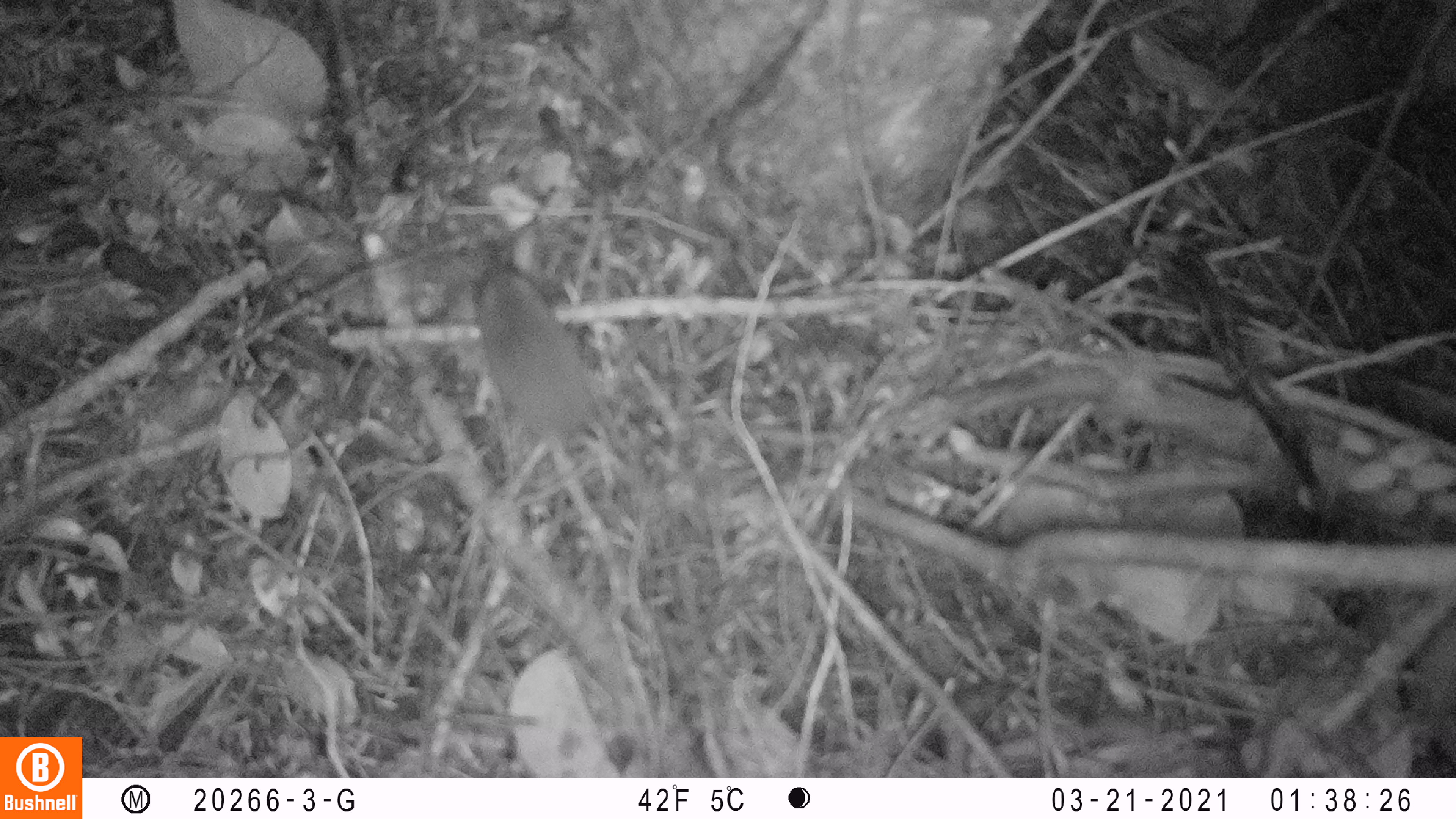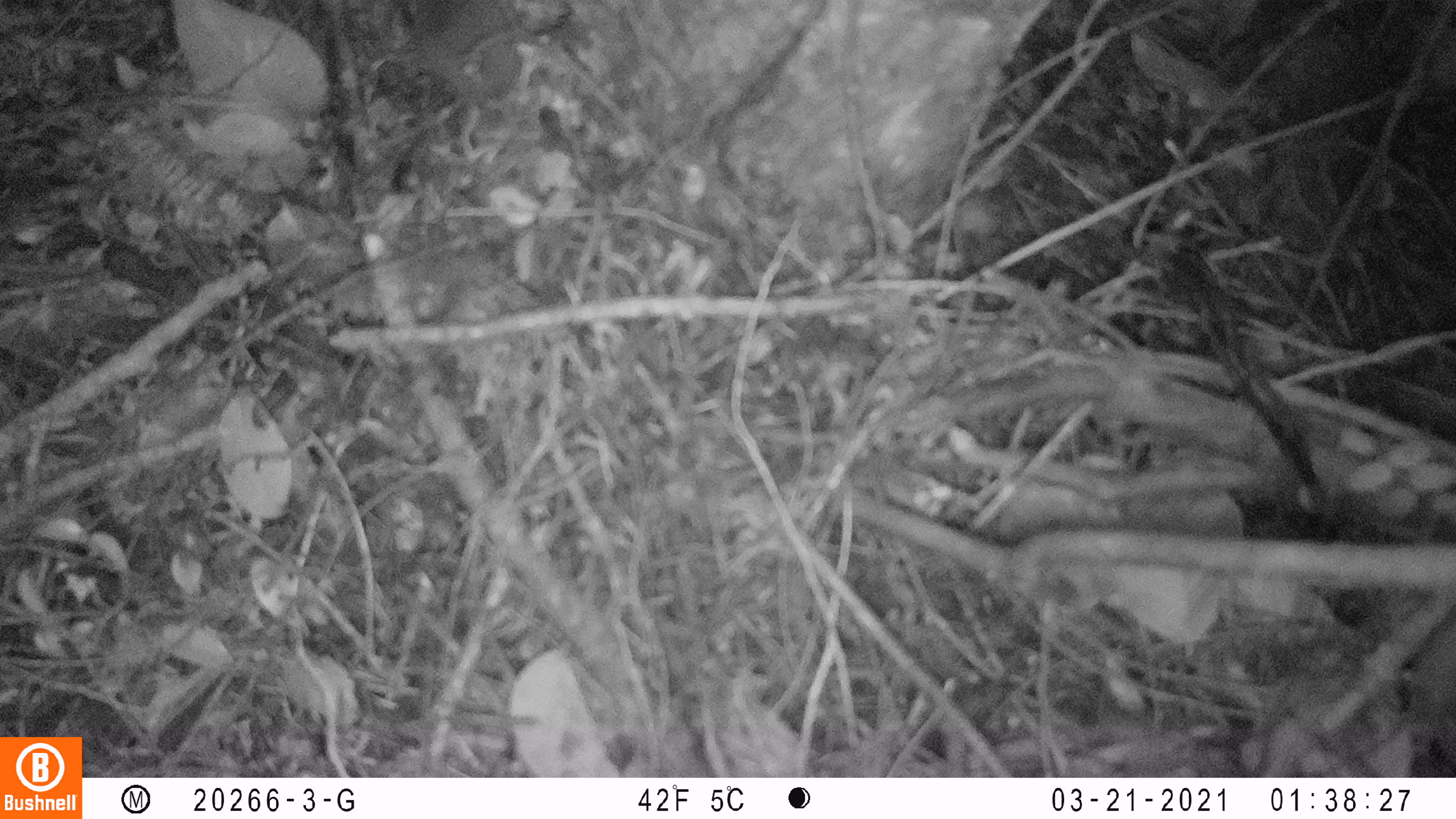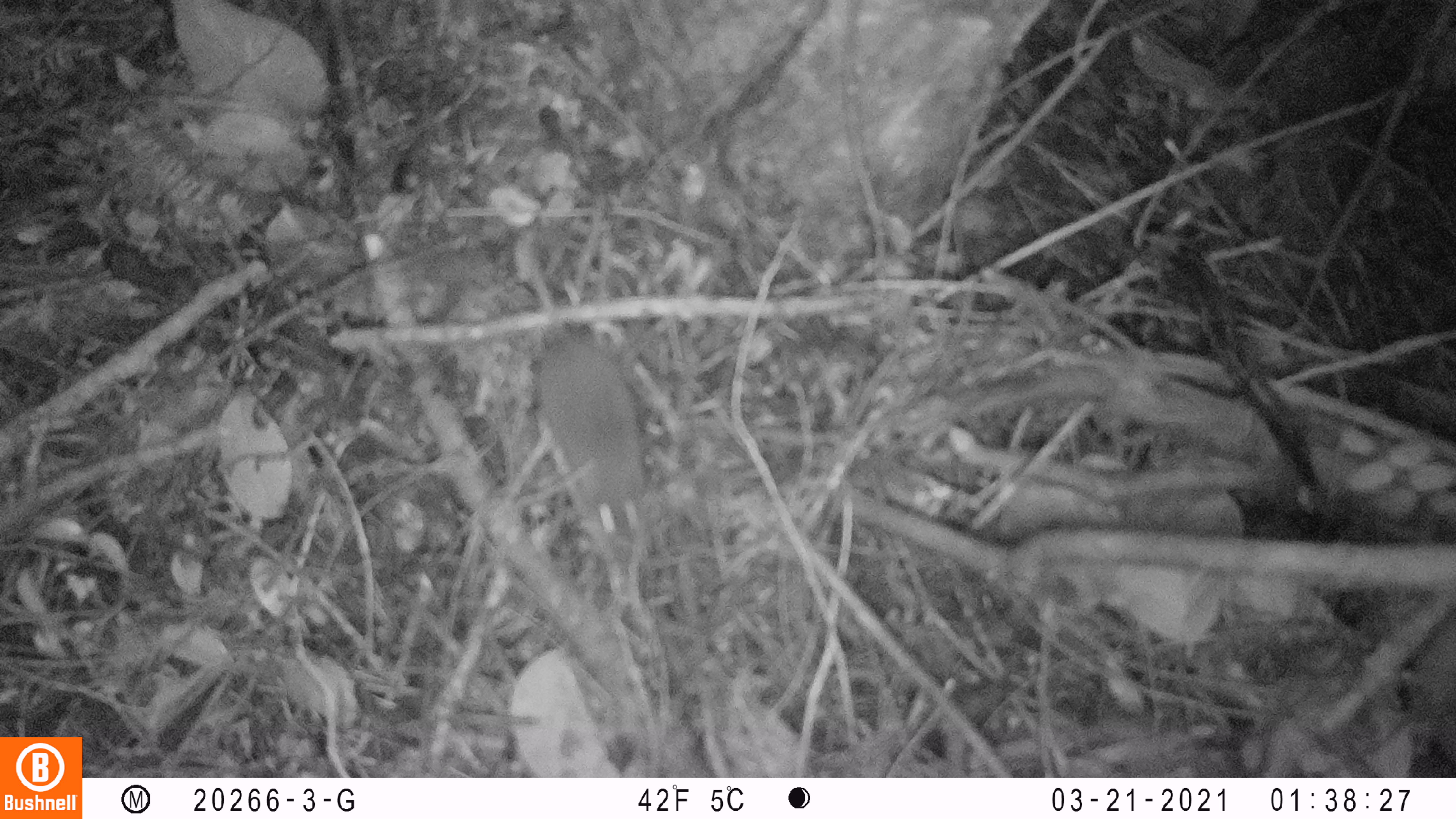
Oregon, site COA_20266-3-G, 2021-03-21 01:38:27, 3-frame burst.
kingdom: Animalia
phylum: Chordata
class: Mammalia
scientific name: Mammalia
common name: small mammal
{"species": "small mammal (Mammalia)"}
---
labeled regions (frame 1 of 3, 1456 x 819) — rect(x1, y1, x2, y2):
small mammal: rect(380, 203, 752, 524)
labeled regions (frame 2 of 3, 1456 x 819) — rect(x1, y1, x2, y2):
small mammal: rect(380, 0, 618, 154)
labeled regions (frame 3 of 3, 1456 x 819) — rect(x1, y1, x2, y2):
small mammal: rect(446, 222, 703, 563)